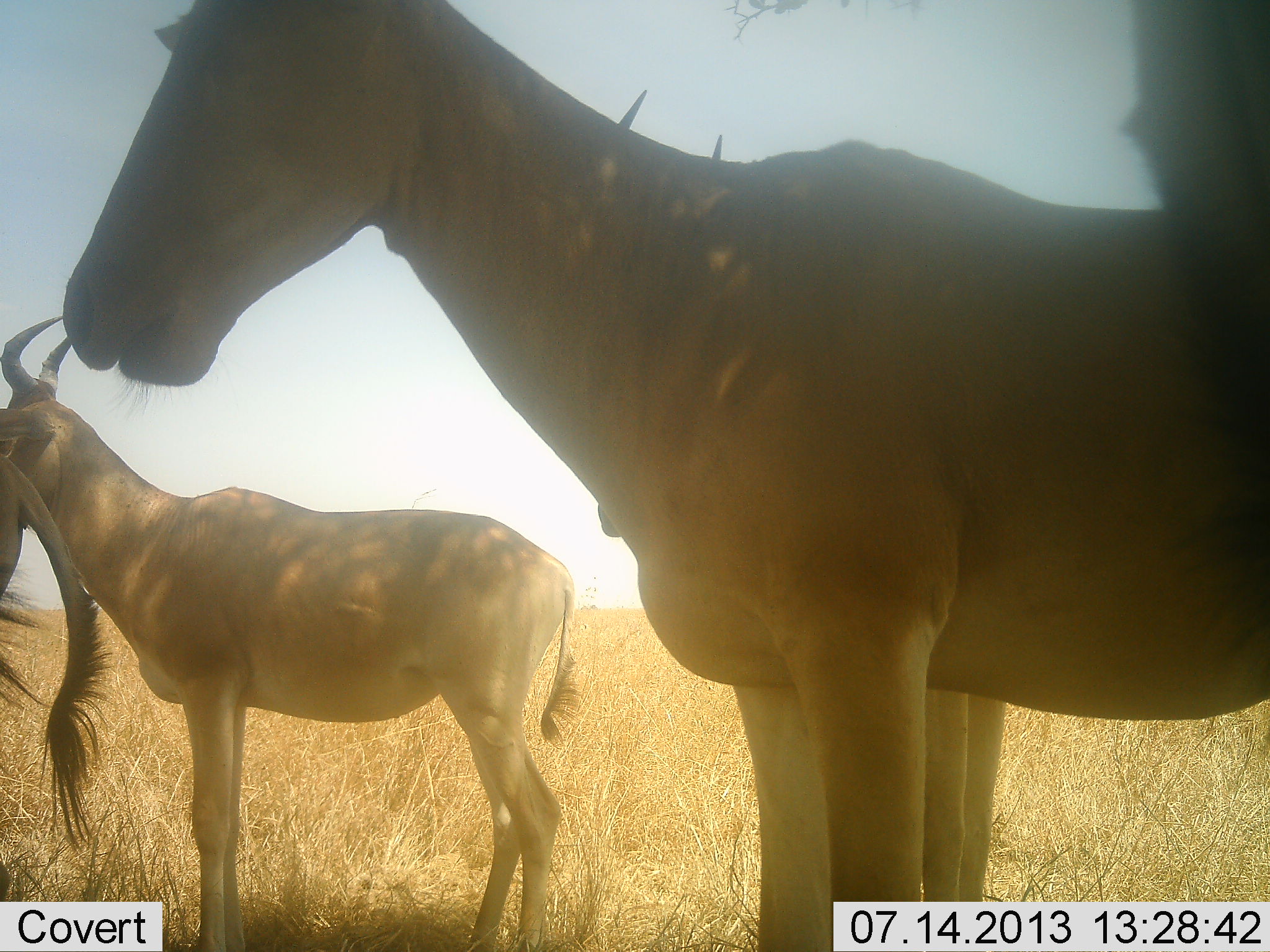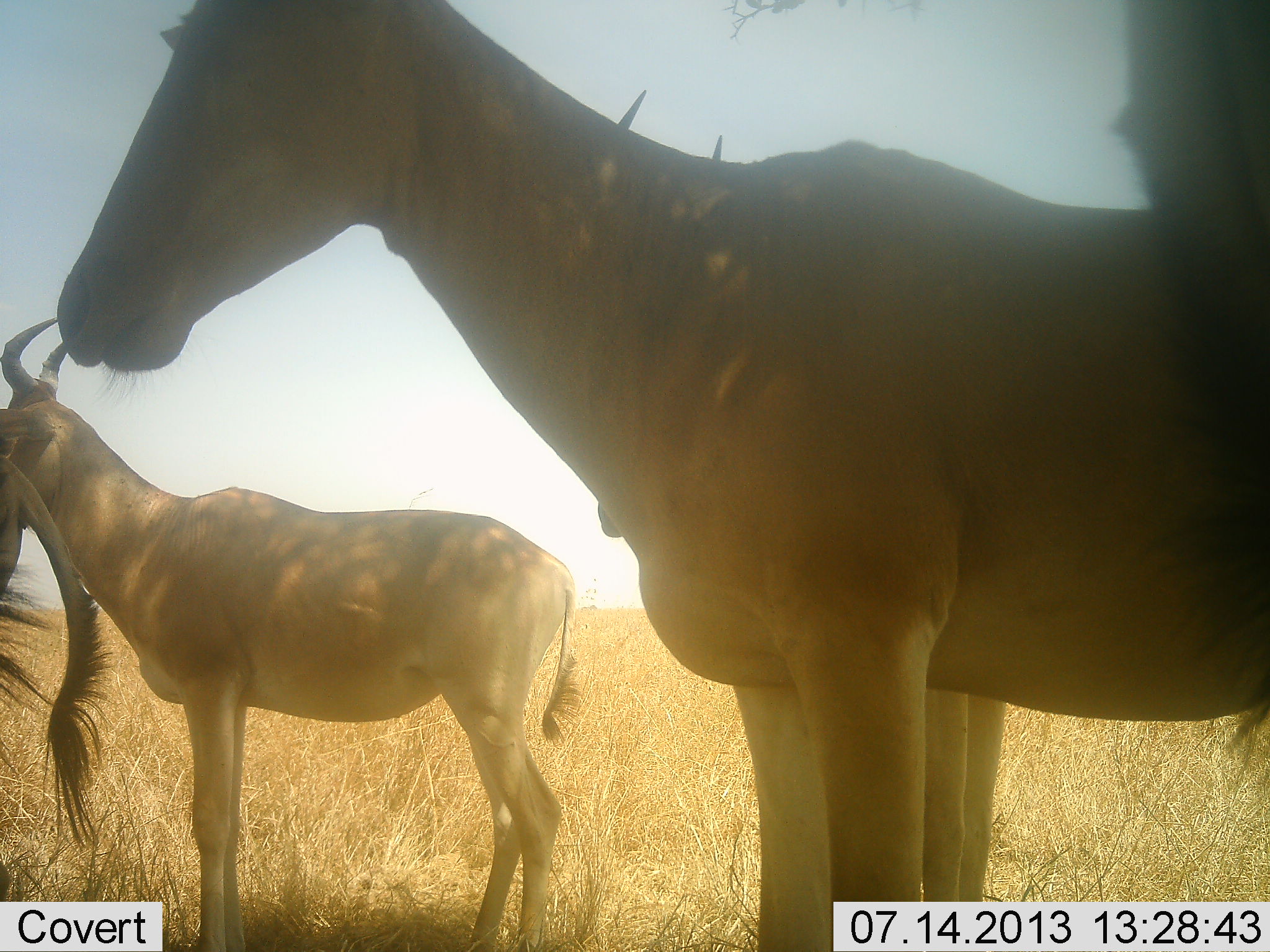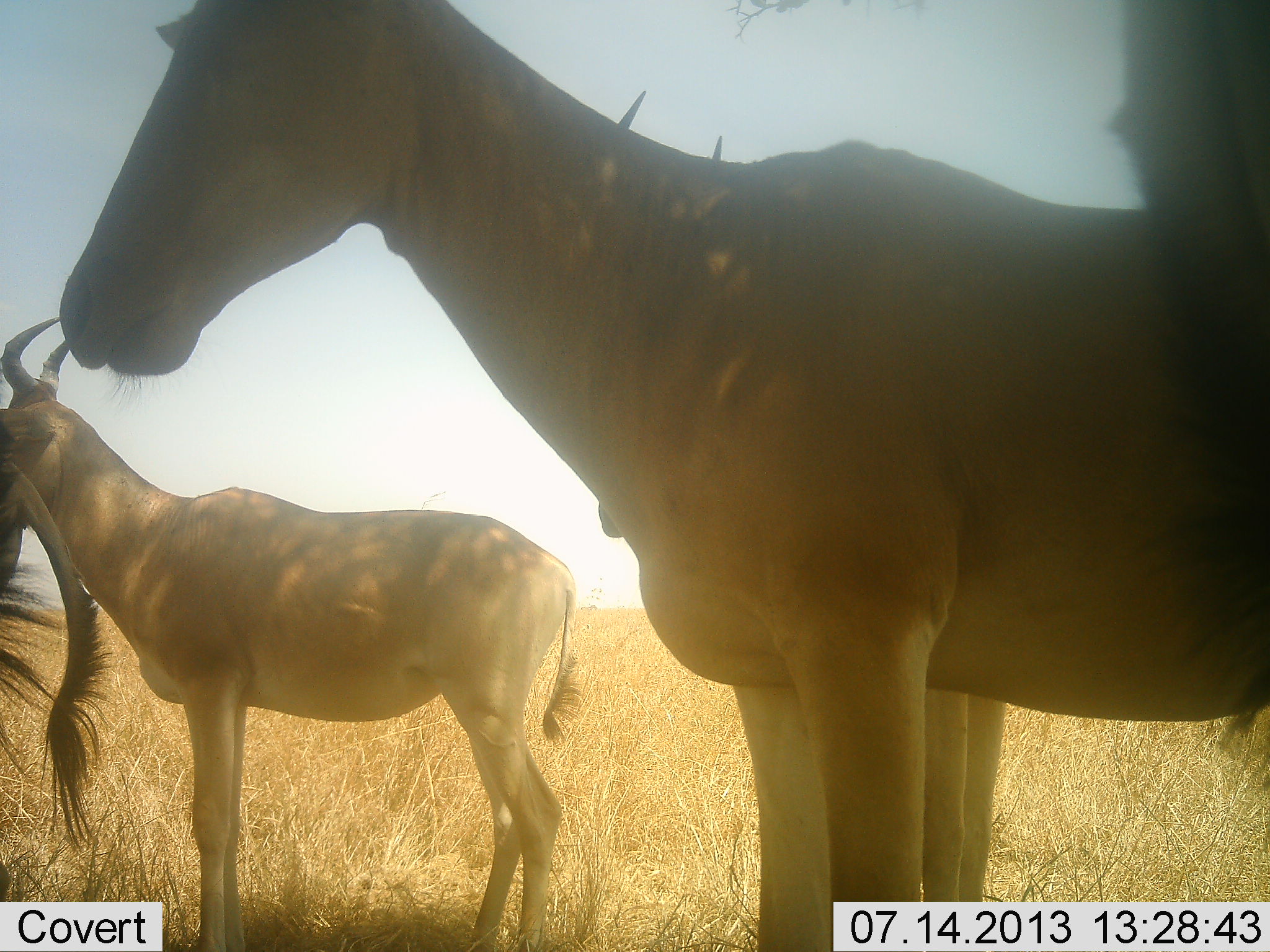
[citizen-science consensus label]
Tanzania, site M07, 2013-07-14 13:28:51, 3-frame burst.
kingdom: Animalia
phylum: Chordata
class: Mammalia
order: Artiodactyla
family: Bovidae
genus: Alcelaphus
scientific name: Alcelaphus buselaphus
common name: hartebeest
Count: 4.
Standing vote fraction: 88%.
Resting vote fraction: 12%.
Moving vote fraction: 4%.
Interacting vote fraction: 4%.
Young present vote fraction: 4%.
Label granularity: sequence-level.